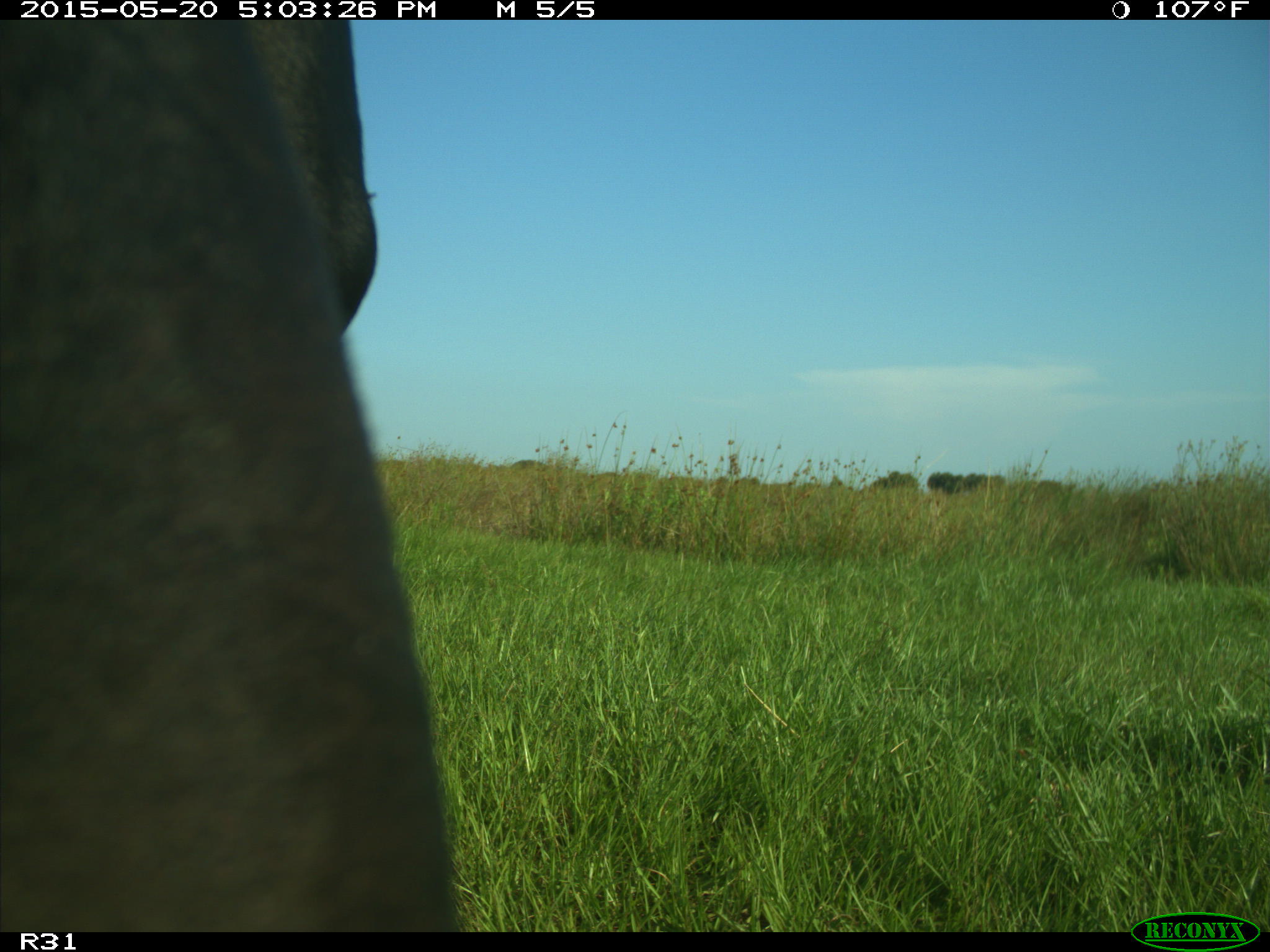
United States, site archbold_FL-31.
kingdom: Animalia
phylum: Chordata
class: Mammalia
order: Artiodactyla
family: Bovidae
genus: Bos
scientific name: Bos taurus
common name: domestic cow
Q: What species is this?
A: Bos taurus (domestic cow).